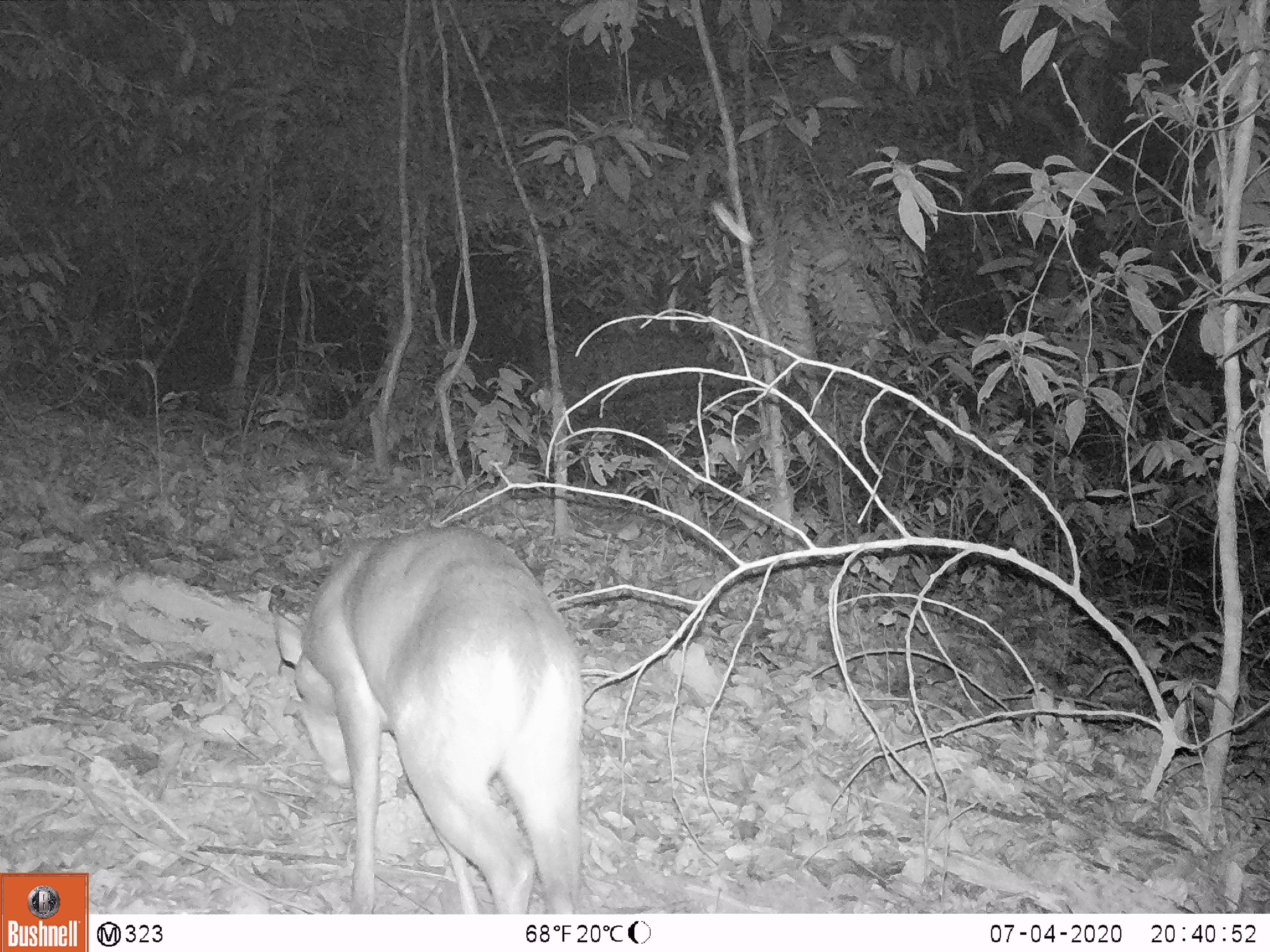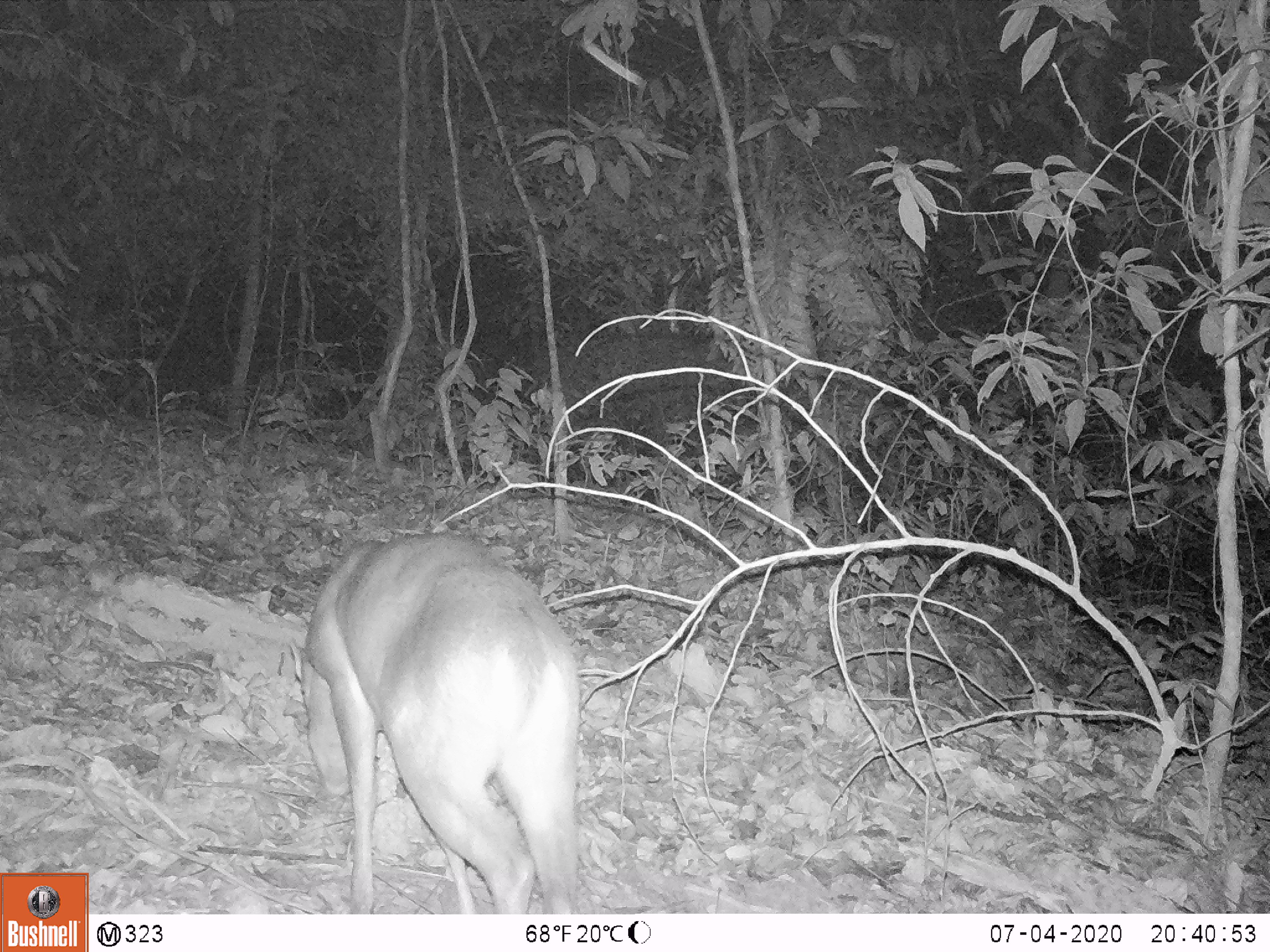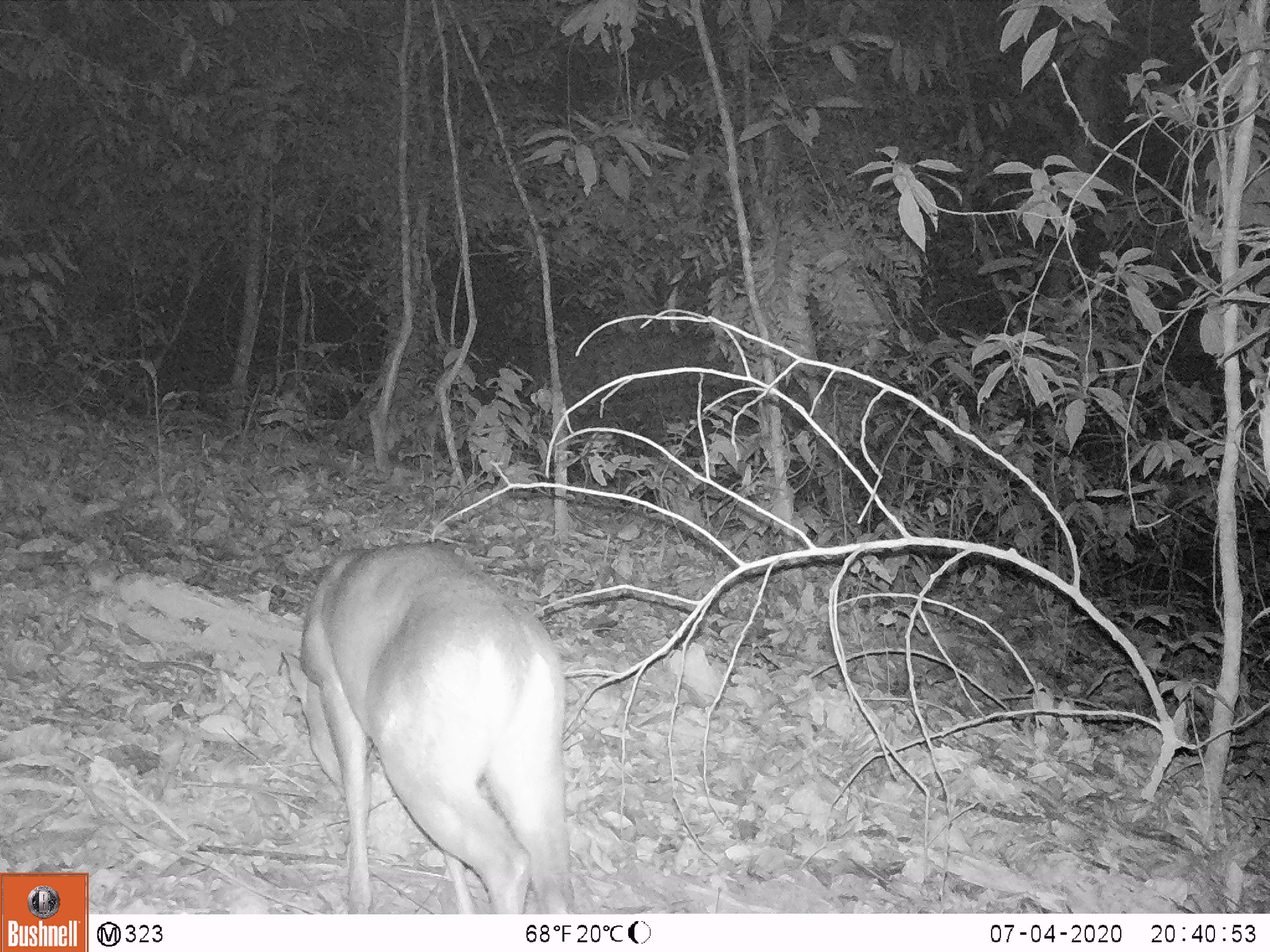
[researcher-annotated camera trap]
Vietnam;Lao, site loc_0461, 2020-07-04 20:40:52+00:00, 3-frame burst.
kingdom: Animalia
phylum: Chordata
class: Mammalia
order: Artiodactyla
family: Cervidae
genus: Muntiacus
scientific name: Muntiacus rooseveltorum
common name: roosevelt's muntjac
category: roosevelts muntjac group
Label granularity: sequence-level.